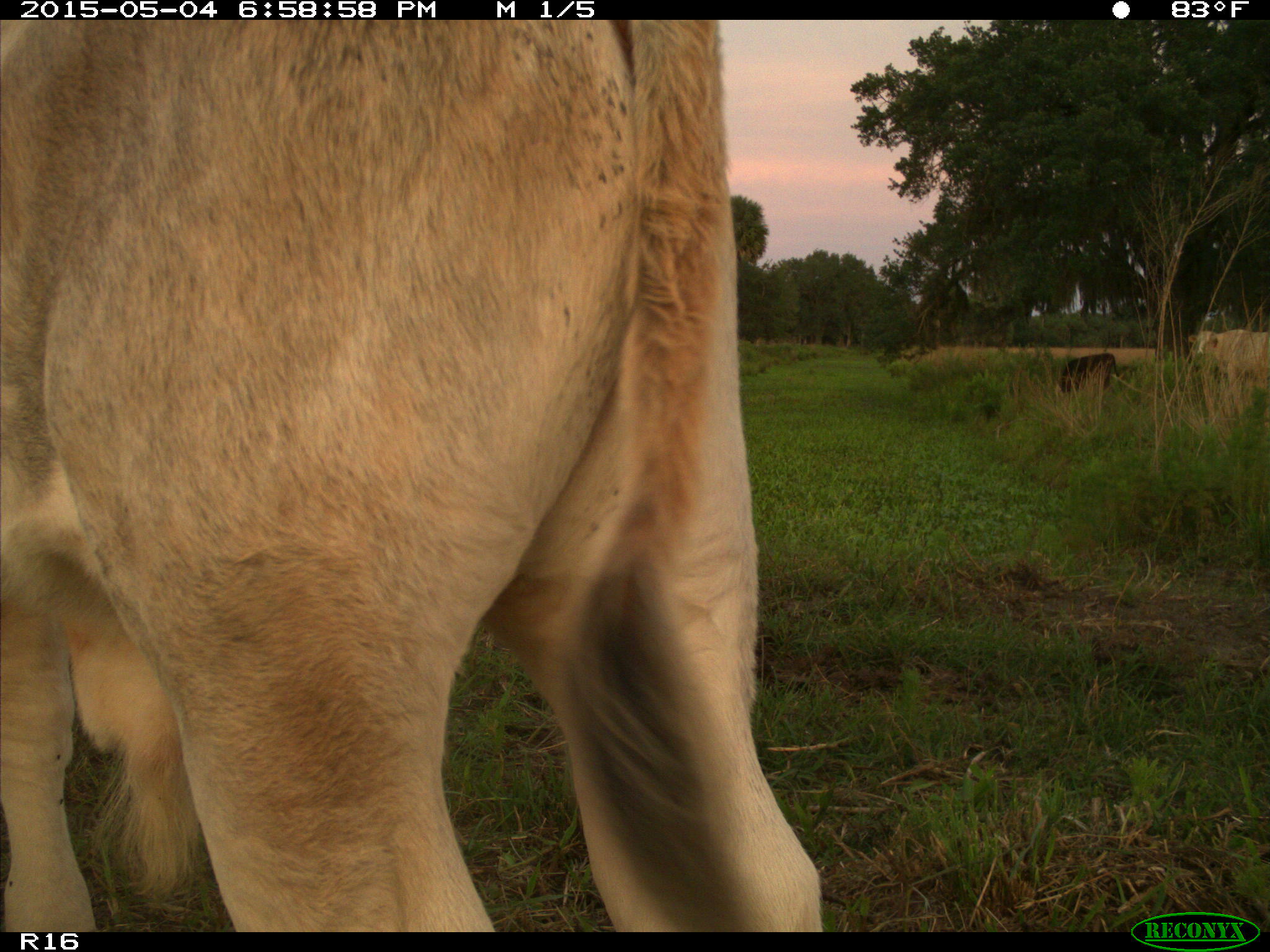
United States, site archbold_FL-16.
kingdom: Animalia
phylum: Chordata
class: Mammalia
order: Artiodactyla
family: Bovidae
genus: Bos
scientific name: Bos taurus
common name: domestic cow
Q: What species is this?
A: Bos taurus (domestic cow).